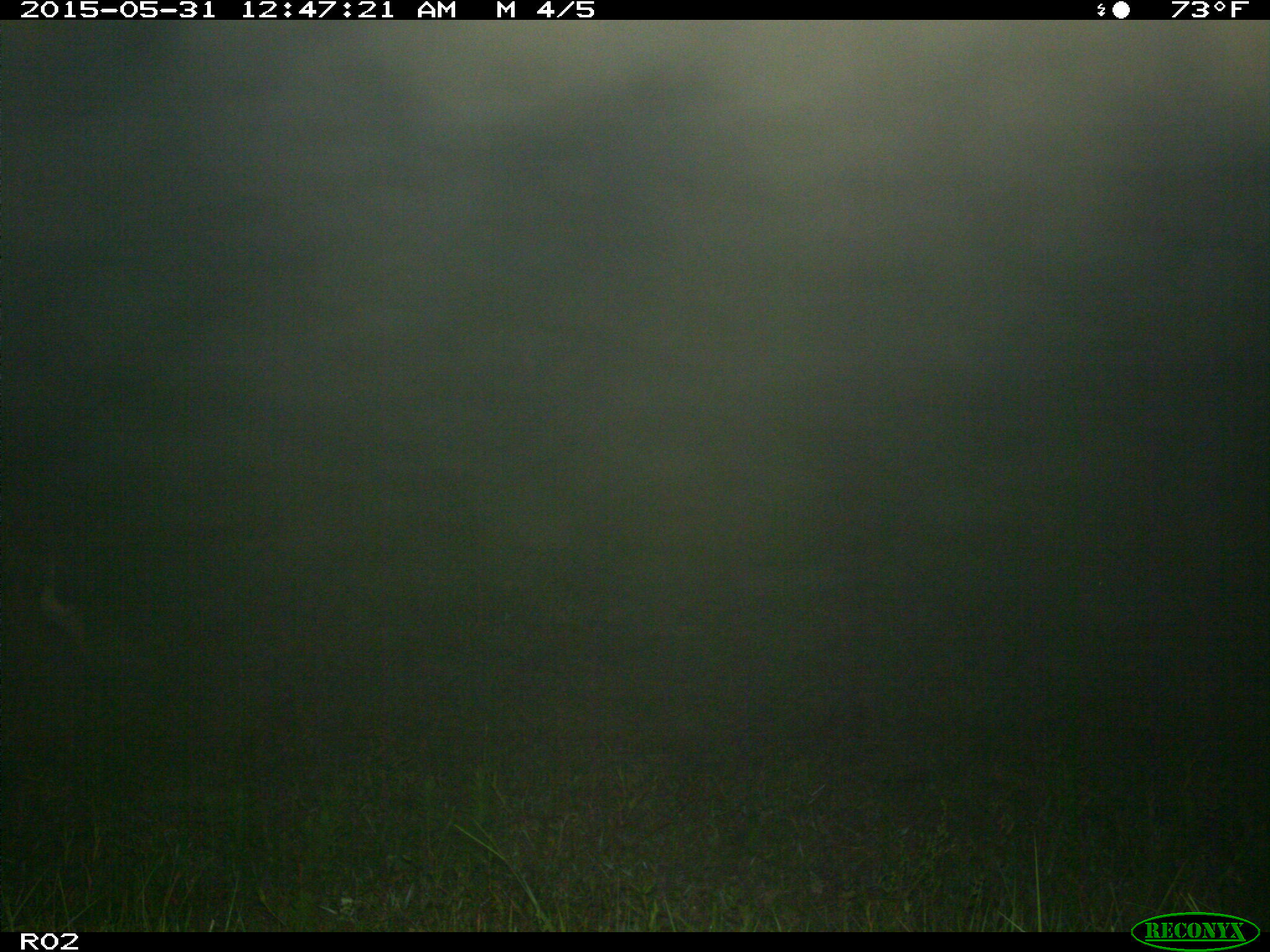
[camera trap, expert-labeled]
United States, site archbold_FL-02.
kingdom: Animalia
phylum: Chordata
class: Mammalia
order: Artiodactyla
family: Bovidae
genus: Bos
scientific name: Bos taurus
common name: domestic cow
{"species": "Bos taurus (domestic cow)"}